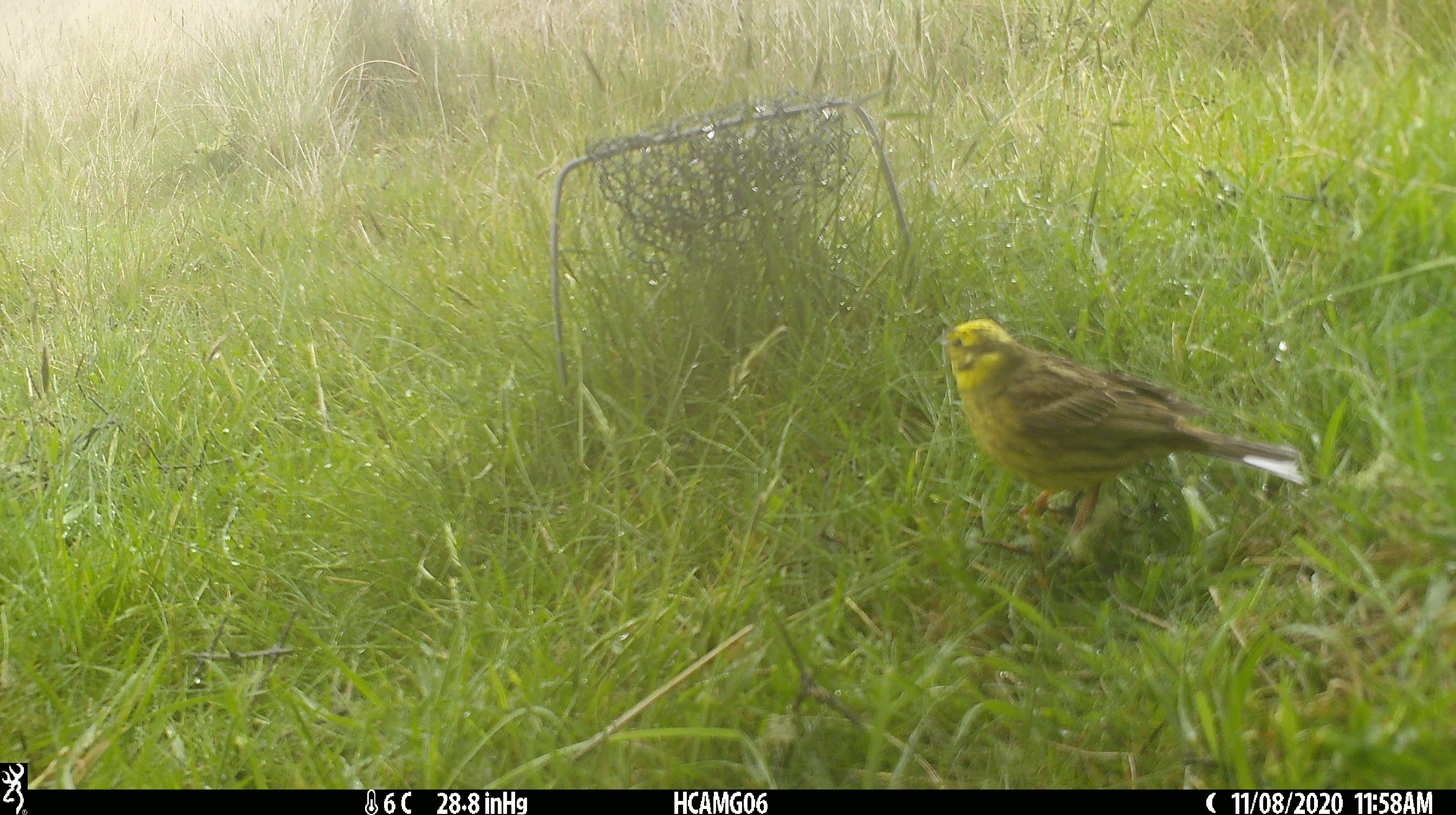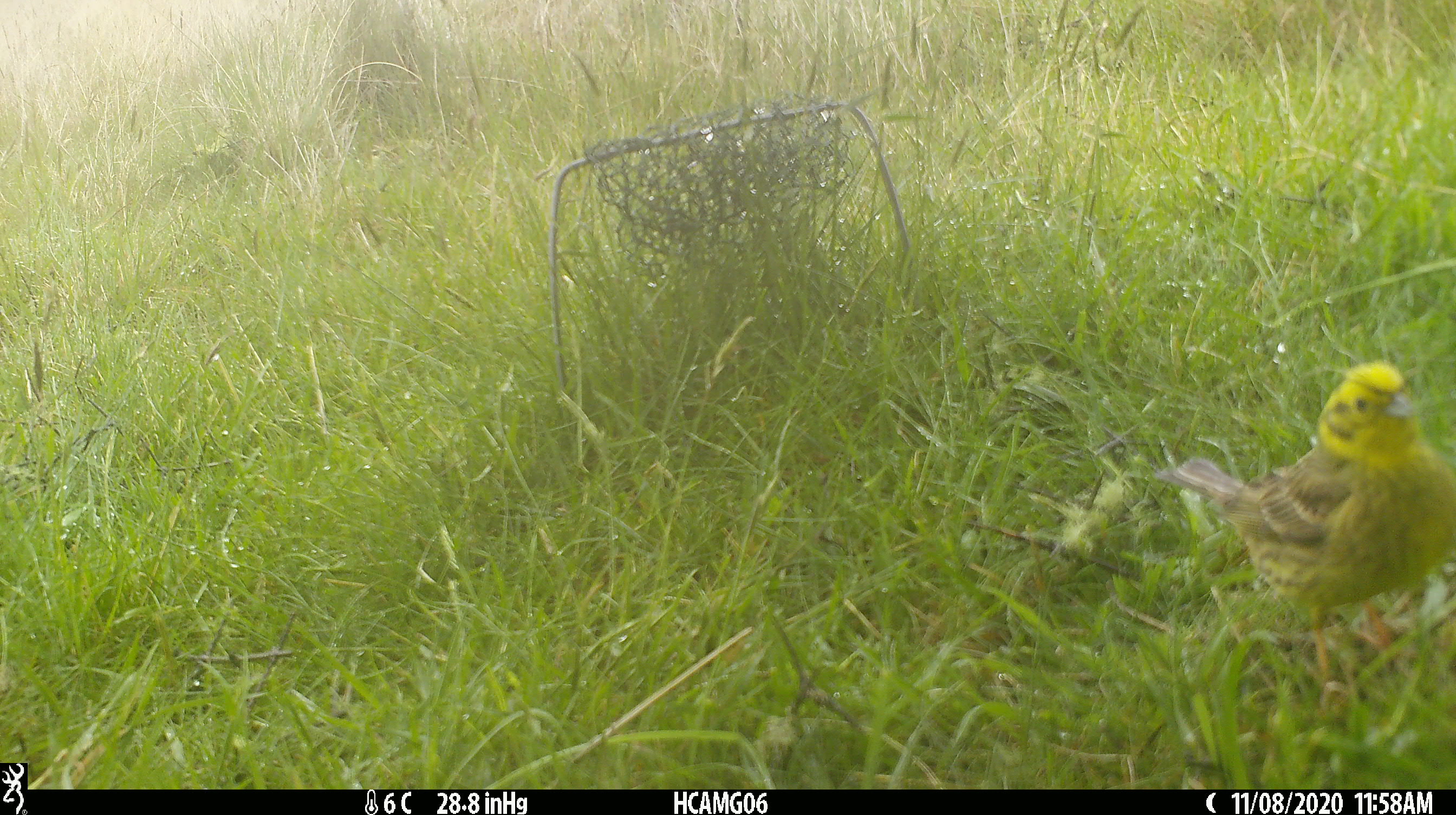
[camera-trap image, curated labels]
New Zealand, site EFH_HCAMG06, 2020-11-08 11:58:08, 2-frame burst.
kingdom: Animalia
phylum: Chordata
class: Aves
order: Passeriformes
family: Emberizidae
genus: Emberiza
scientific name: Emberiza citrinella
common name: yellowhammer